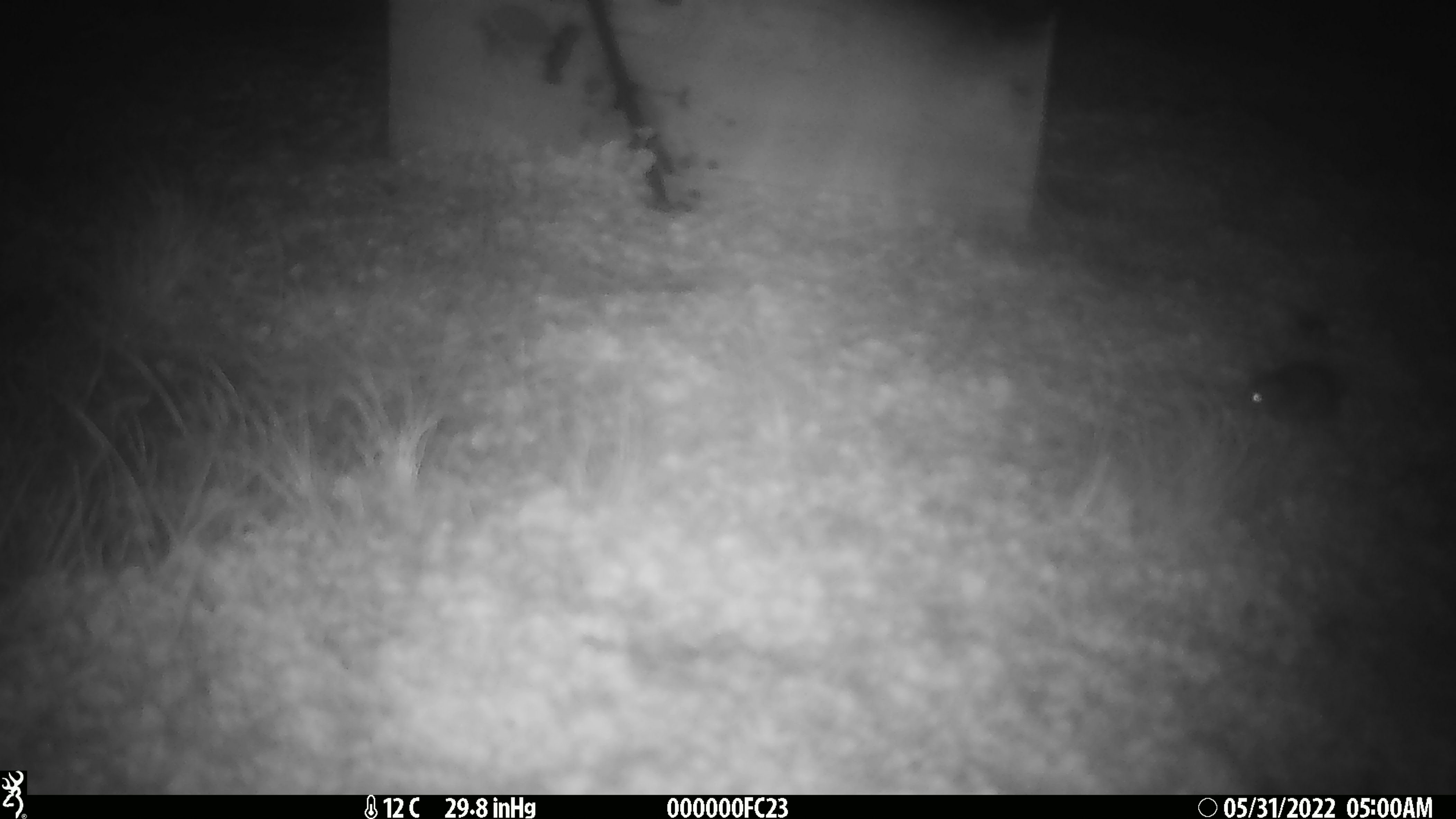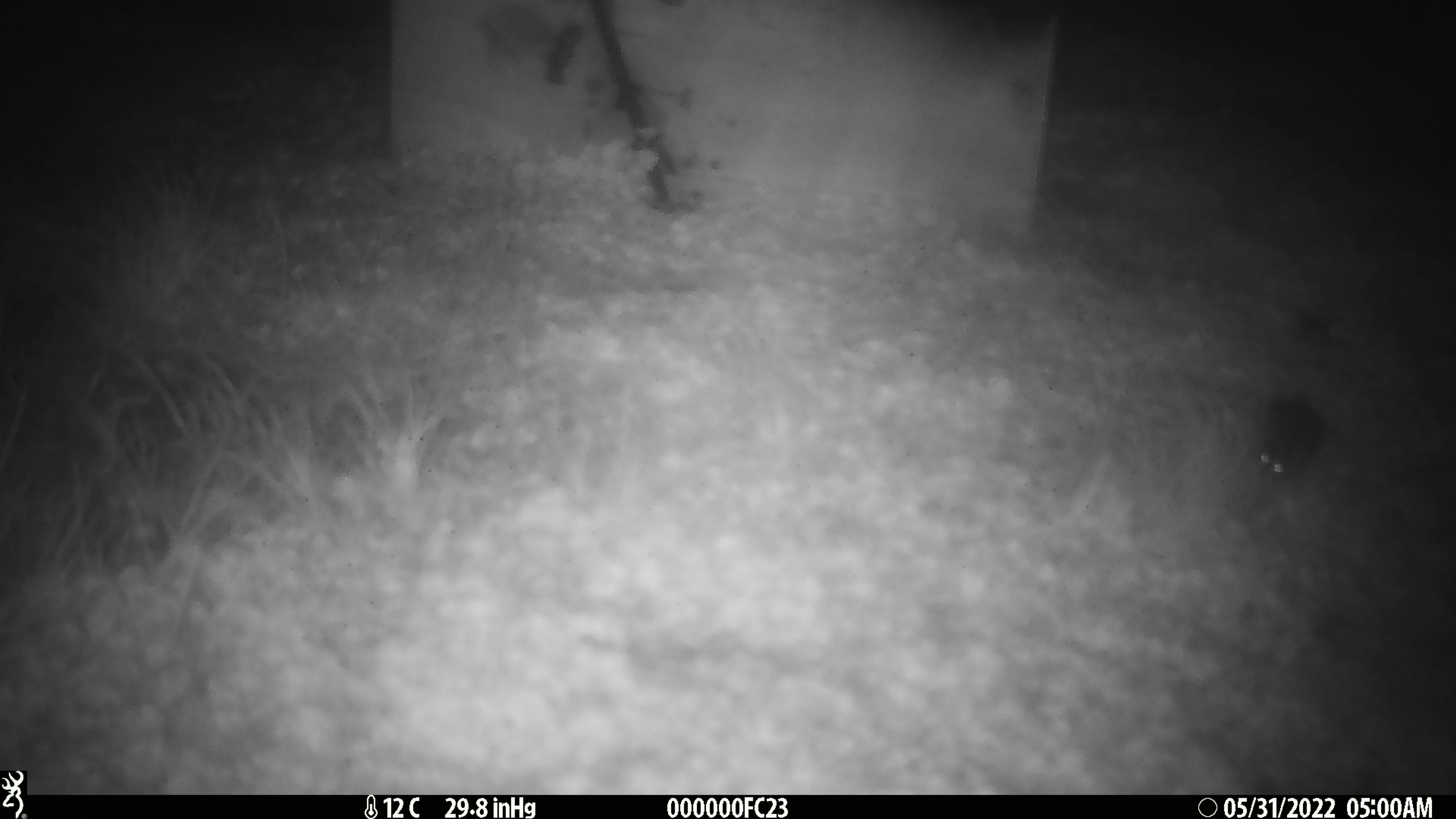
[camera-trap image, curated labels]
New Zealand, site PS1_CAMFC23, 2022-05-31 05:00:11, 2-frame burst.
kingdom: Animalia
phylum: Chordata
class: Mammalia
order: Rodentia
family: Muridae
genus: Mus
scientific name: Mus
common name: mouse